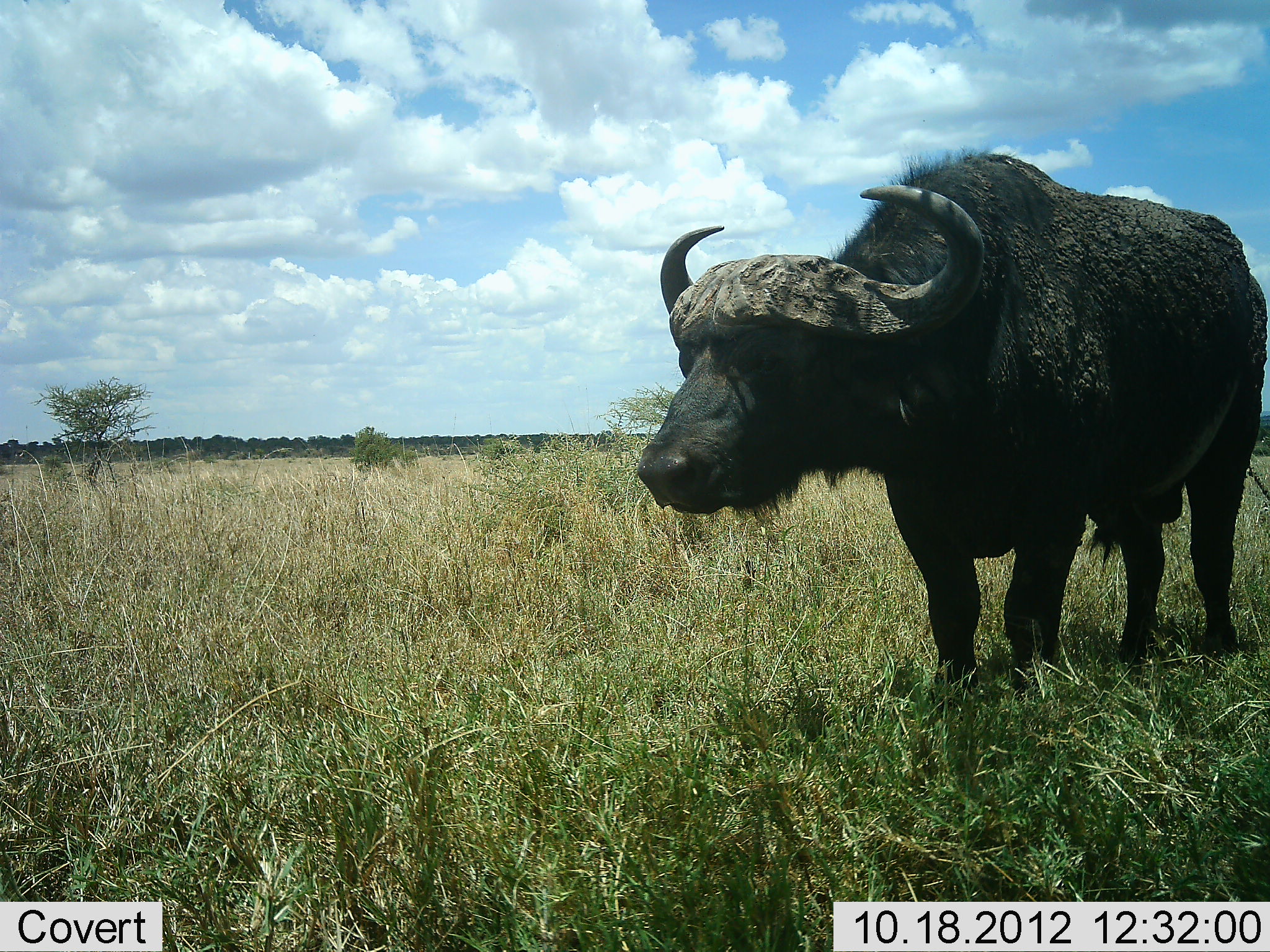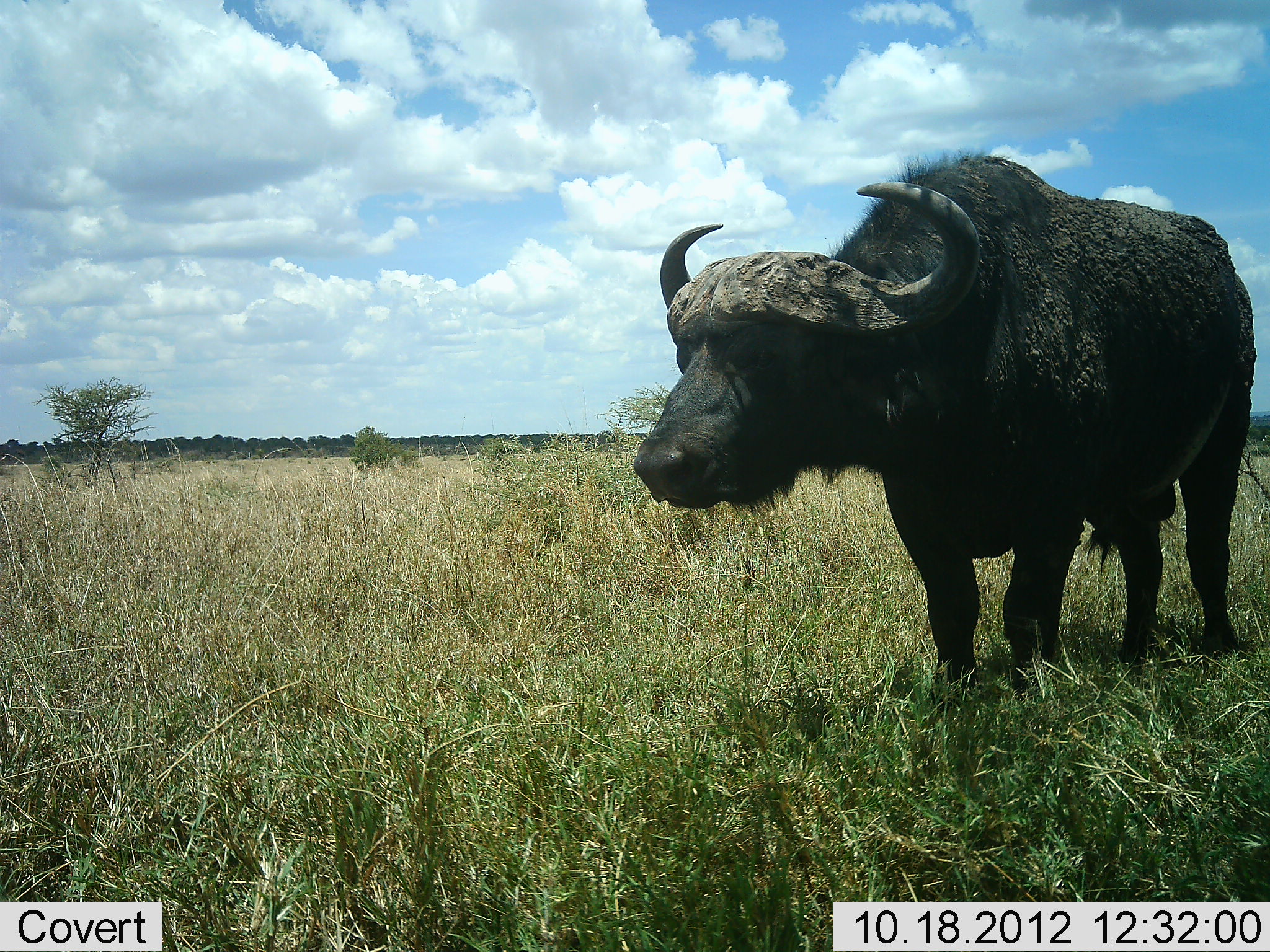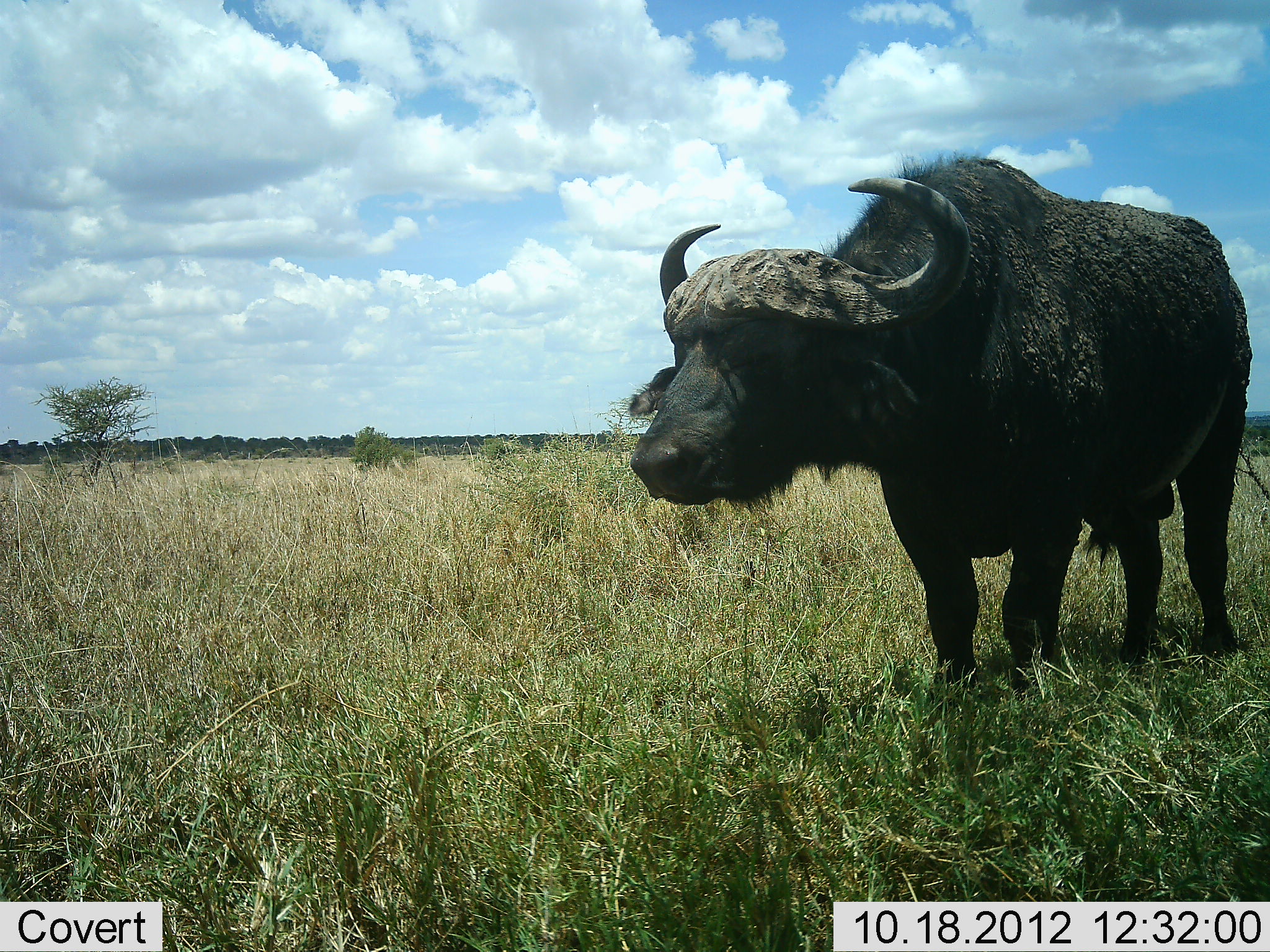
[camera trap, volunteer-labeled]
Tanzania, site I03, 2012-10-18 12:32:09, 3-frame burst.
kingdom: Animalia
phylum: Chordata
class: Mammalia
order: Artiodactyla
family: Bovidae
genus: Syncerus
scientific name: Syncerus caffer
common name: cape buffalo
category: buffalo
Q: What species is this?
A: Buffalo (cape buffalo) (Syncerus caffer).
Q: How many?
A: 1.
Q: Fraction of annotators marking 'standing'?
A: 100%.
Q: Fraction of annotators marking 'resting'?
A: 0%.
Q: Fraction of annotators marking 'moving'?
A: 0%.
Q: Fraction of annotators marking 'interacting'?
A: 0%.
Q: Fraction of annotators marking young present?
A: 0%.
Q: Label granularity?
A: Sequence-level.